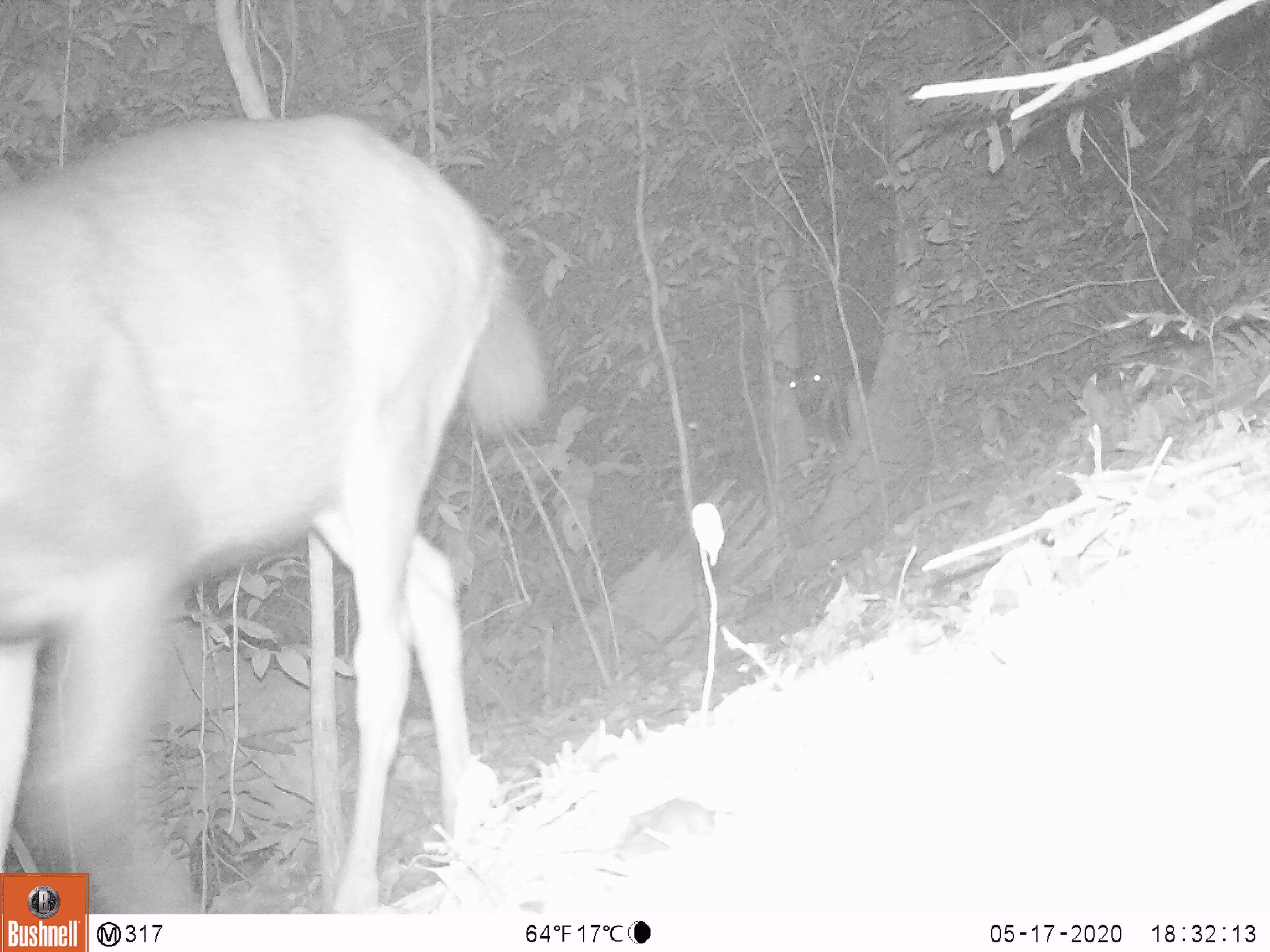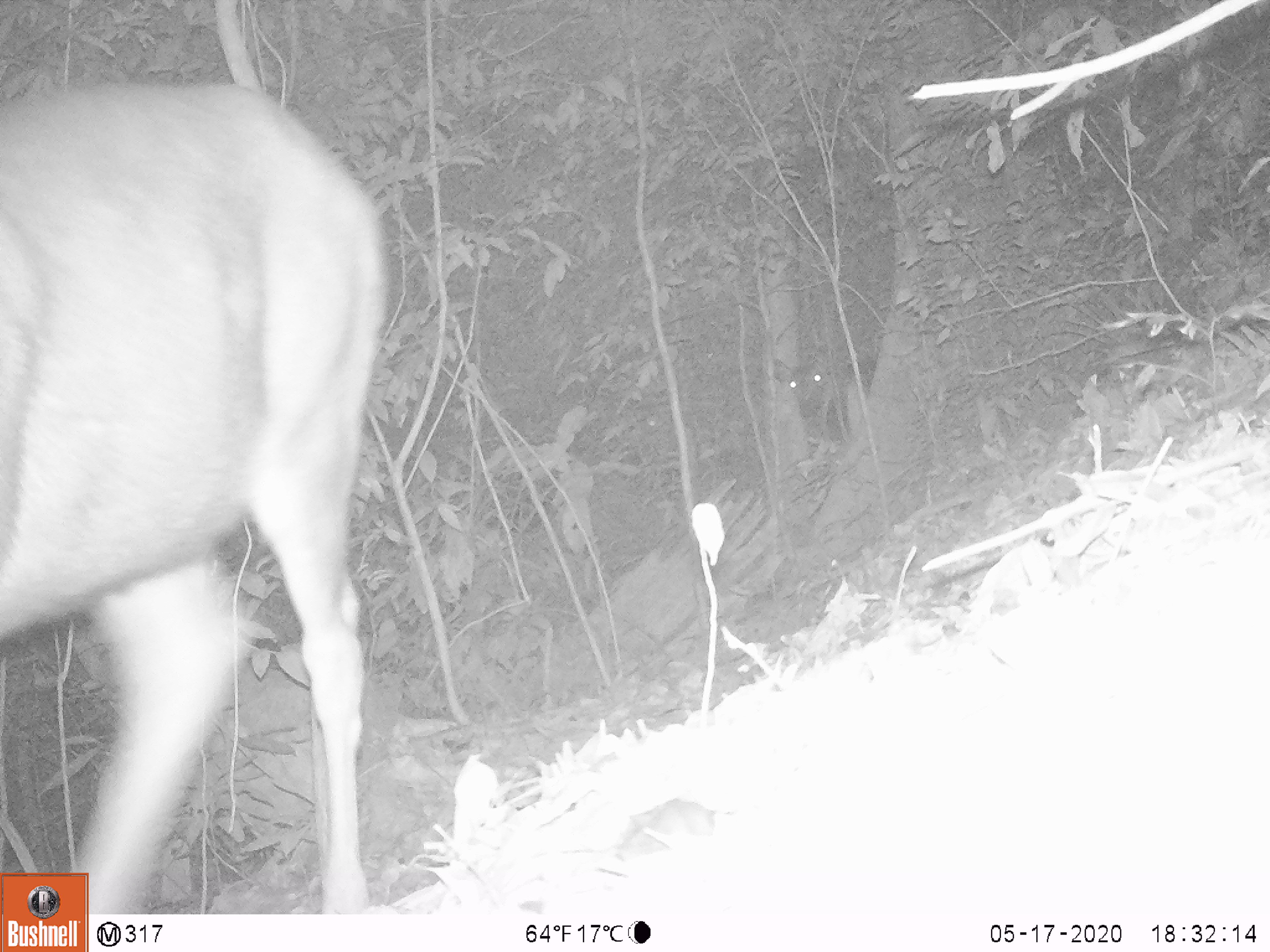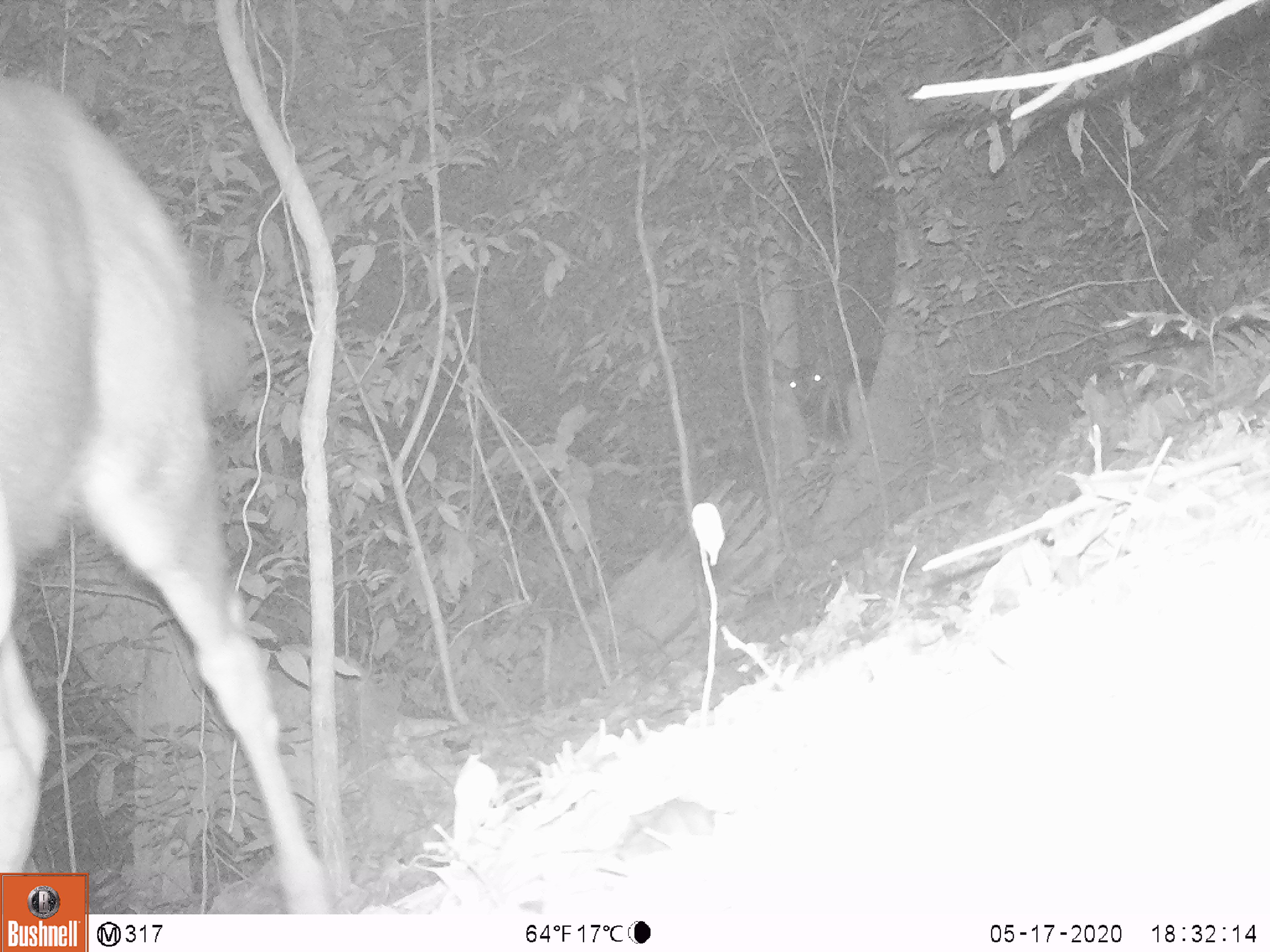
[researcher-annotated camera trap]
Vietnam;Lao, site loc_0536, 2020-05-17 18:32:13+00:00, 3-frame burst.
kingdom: Animalia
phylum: Chordata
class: Mammalia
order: Artiodactyla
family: Cervidae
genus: Rusa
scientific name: Rusa unicolor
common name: sambar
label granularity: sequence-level